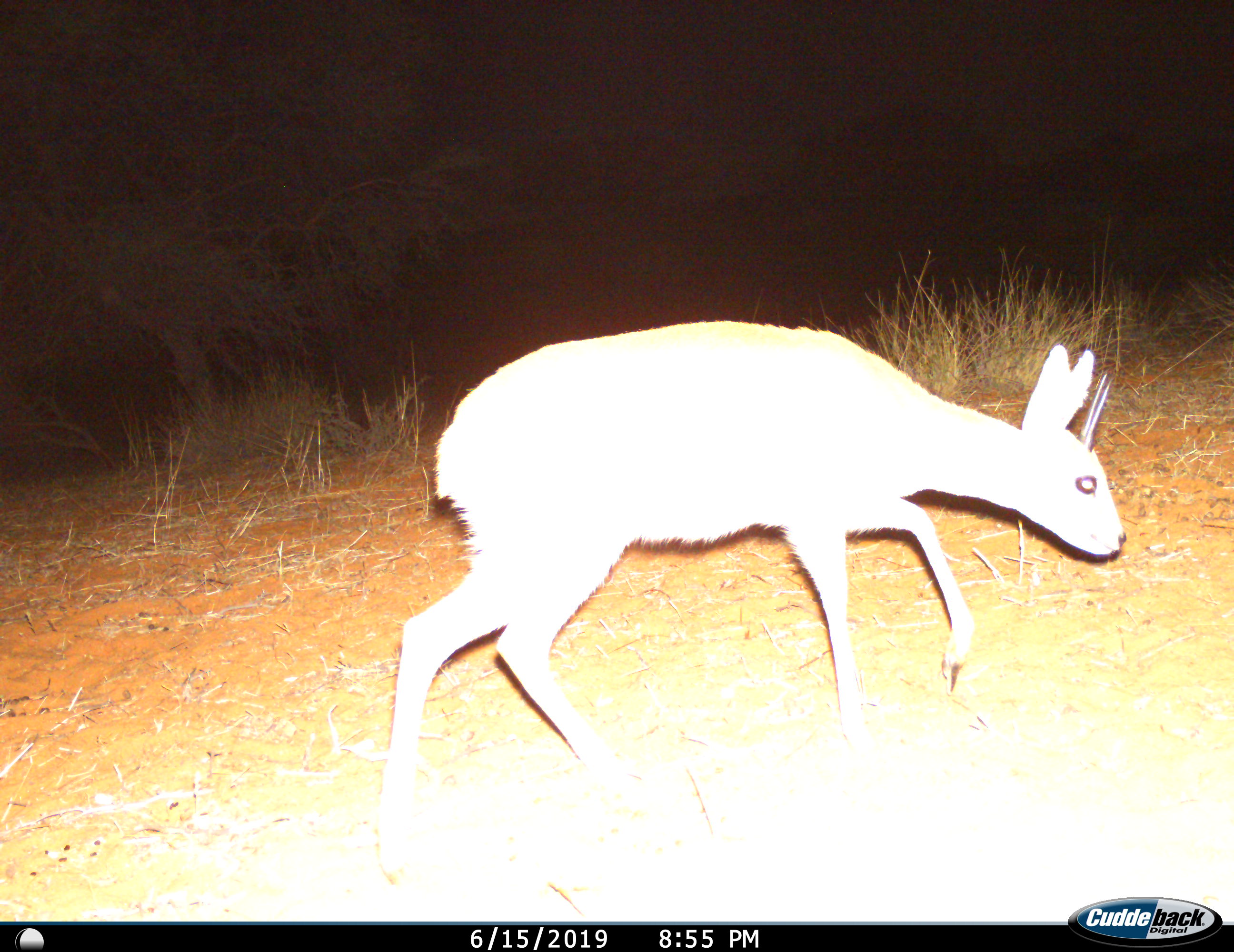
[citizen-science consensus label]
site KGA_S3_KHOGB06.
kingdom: Animalia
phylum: Chordata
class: Mammalia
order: Artiodactyla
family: Bovidae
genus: Raphicerus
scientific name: Raphicerus campestris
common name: steenbok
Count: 1.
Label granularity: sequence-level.